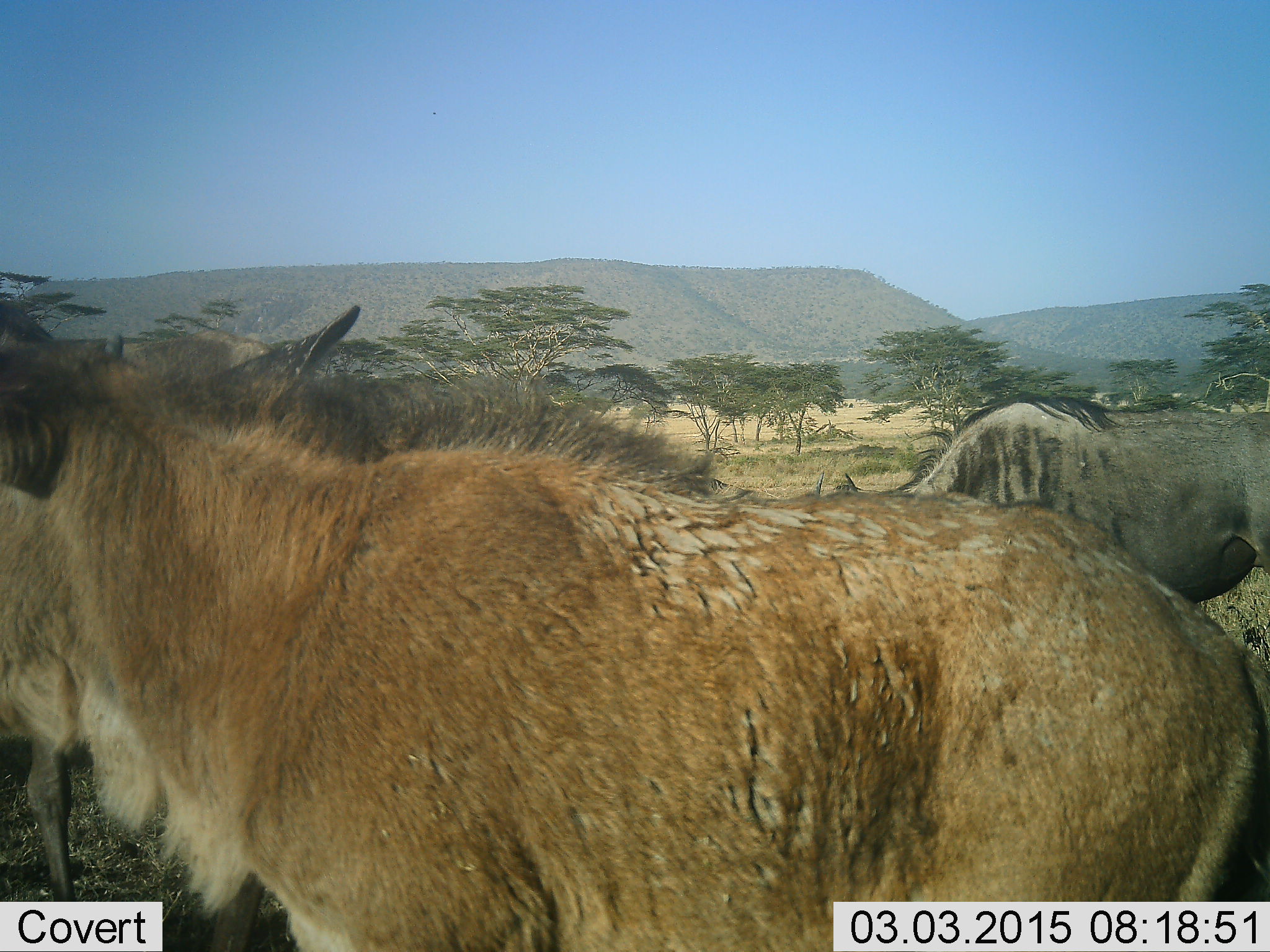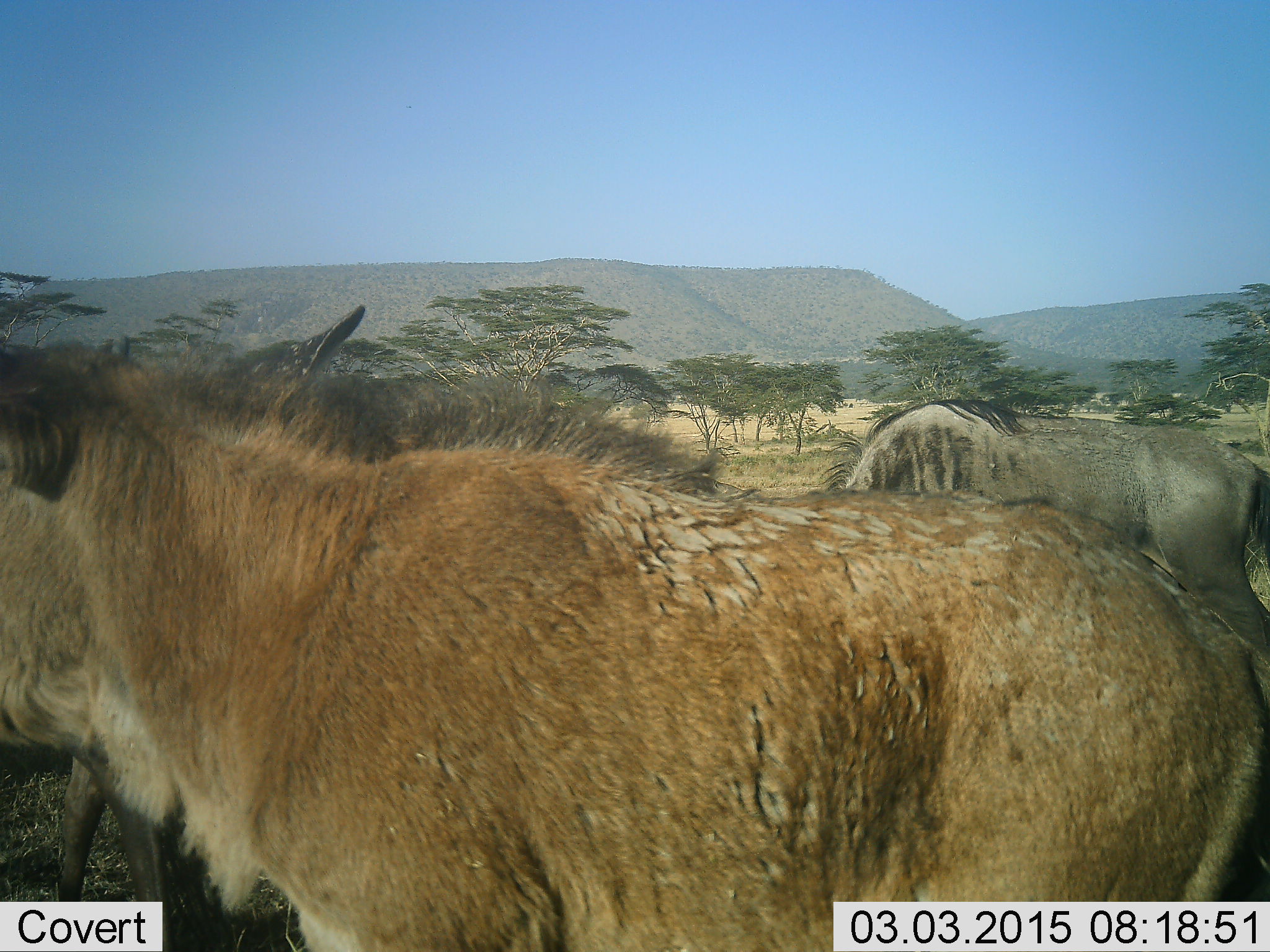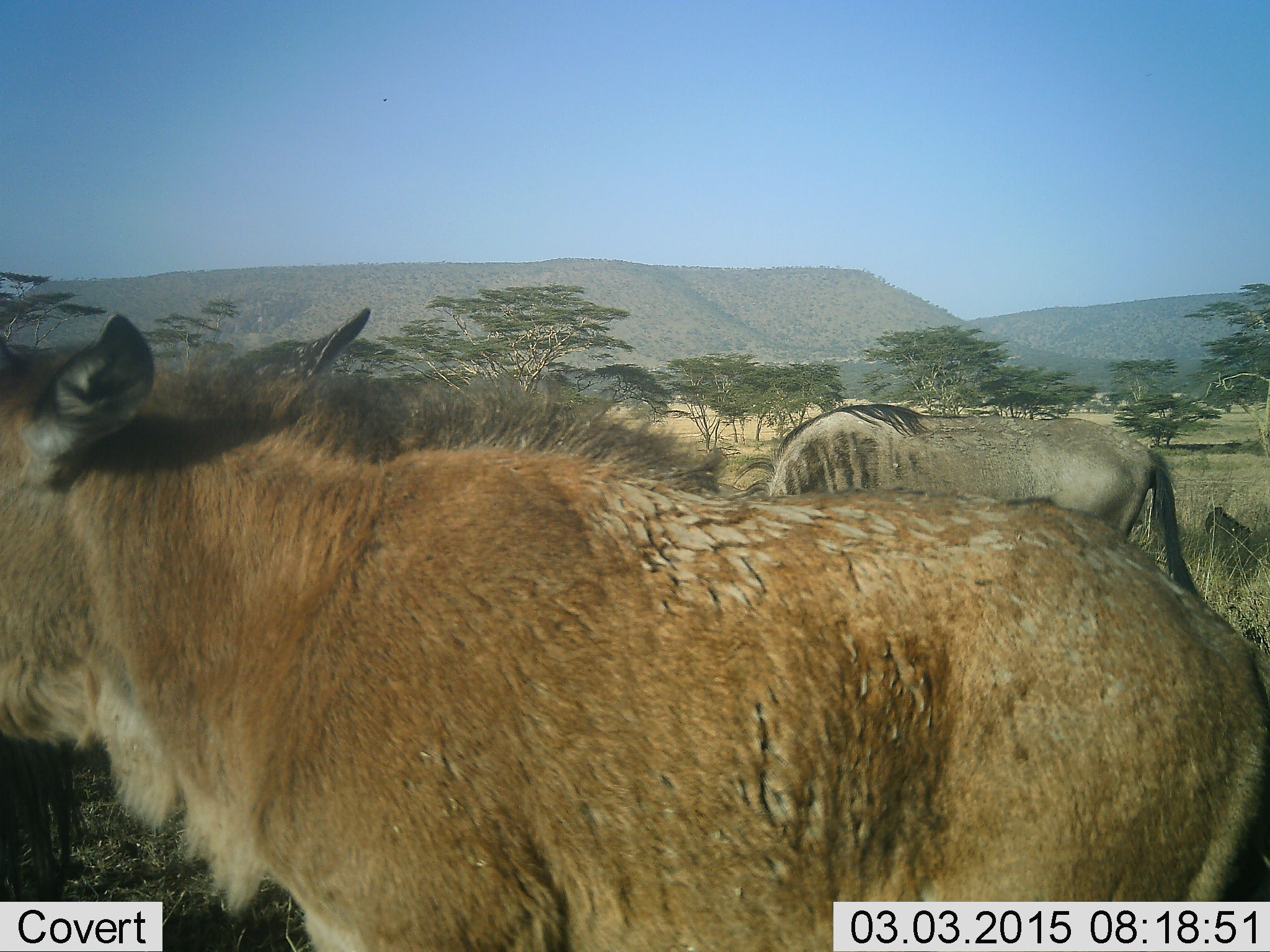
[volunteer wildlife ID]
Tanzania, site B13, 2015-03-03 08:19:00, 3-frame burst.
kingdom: Animalia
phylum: Chordata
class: Mammalia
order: Artiodactyla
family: Bovidae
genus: Connochaetes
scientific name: Connochaetes taurinus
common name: blue wildebeest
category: wildebeest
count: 3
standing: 75%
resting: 0%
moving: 42%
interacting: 0%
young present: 33%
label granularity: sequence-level